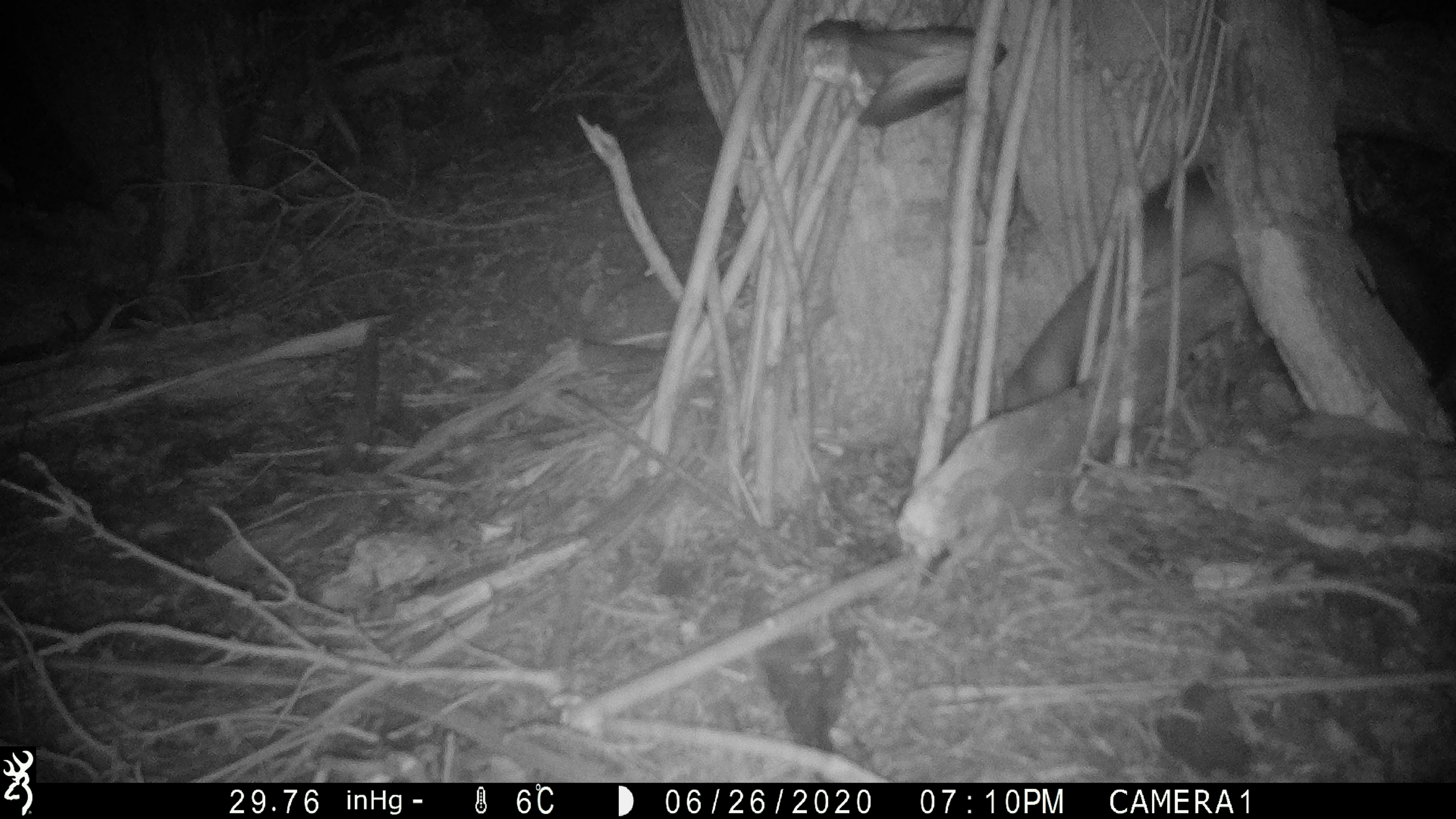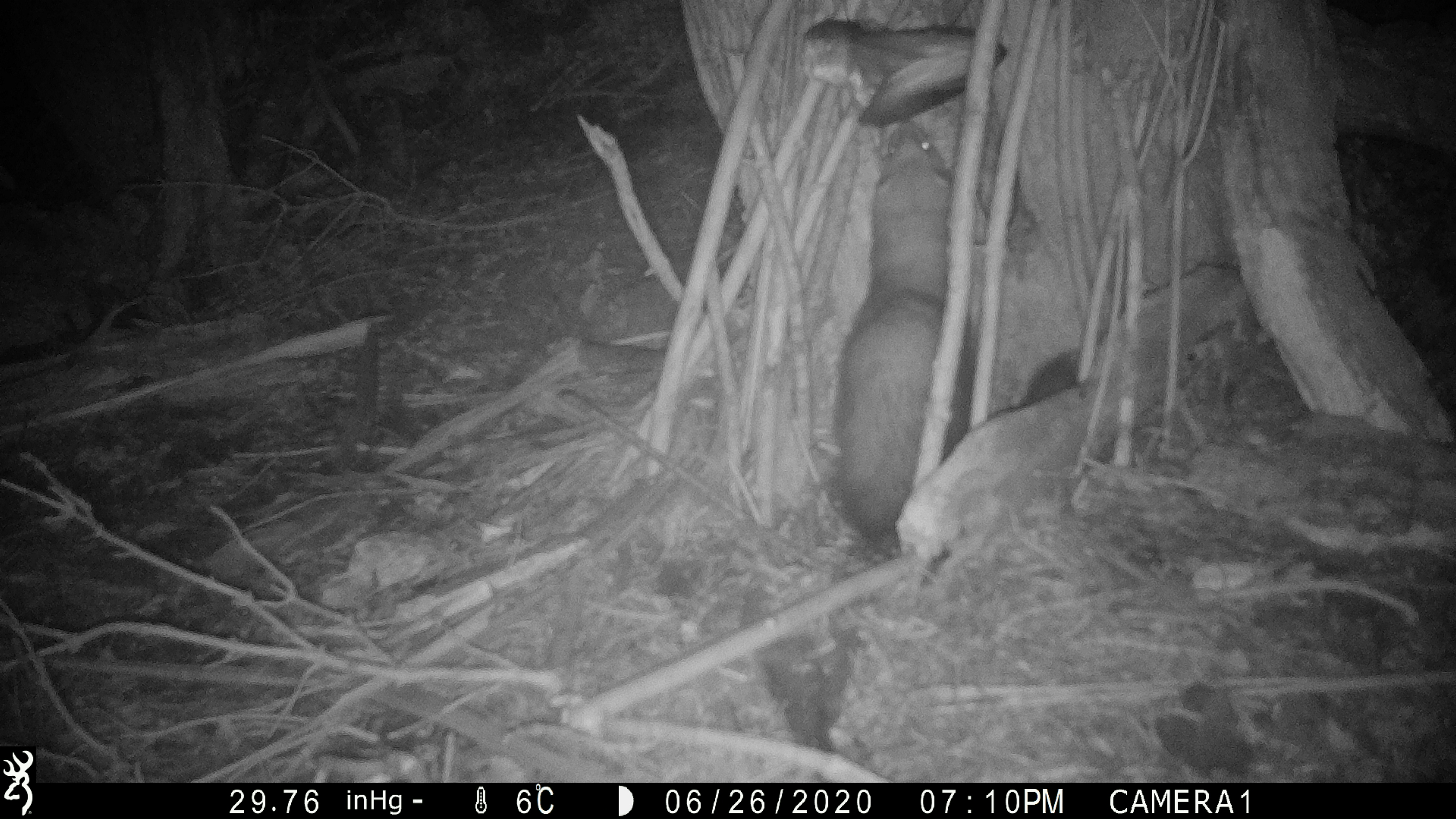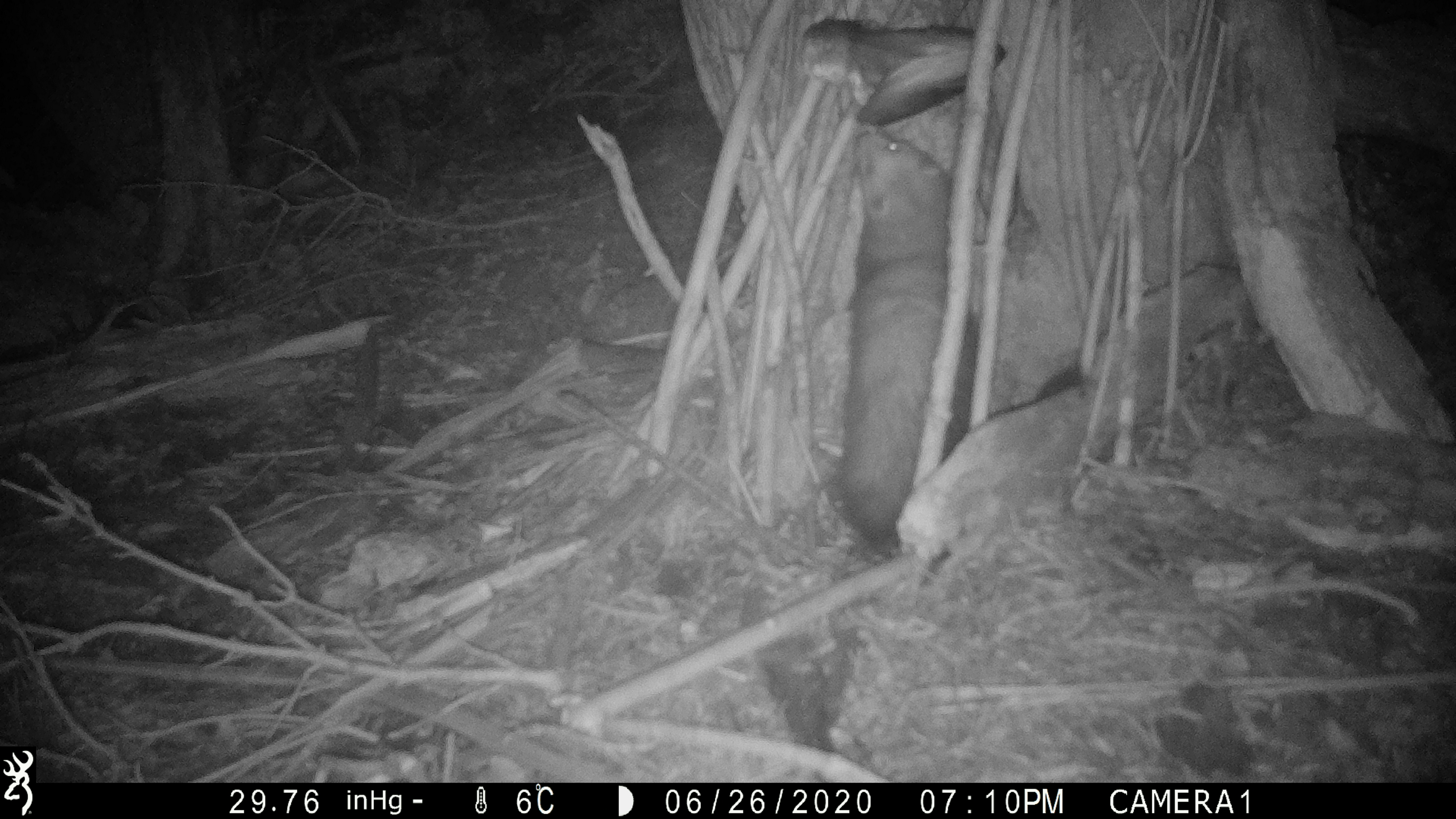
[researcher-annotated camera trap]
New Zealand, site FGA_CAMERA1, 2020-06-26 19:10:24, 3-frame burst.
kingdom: Animalia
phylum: Chordata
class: Mammalia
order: Carnivora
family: Mustelidae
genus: Mustela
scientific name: Mustela furo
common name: ferret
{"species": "ferret (Mustela furo)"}